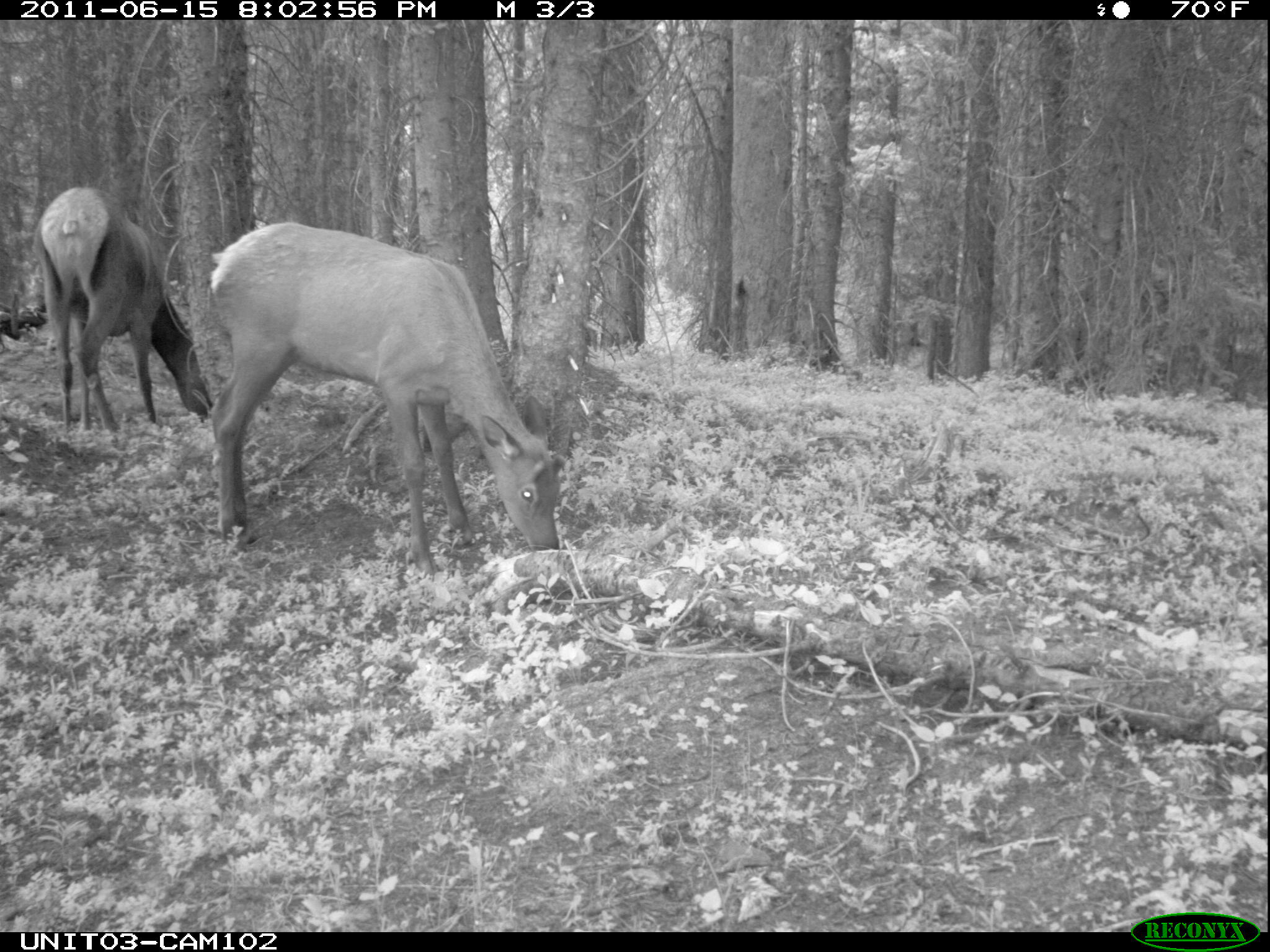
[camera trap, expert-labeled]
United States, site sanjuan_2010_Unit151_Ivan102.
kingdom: Animalia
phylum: Chordata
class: Mammalia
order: Artiodactyla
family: Cervidae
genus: Cervus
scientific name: Cervus elaphus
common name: red deer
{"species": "Cervus elaphus (red deer)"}